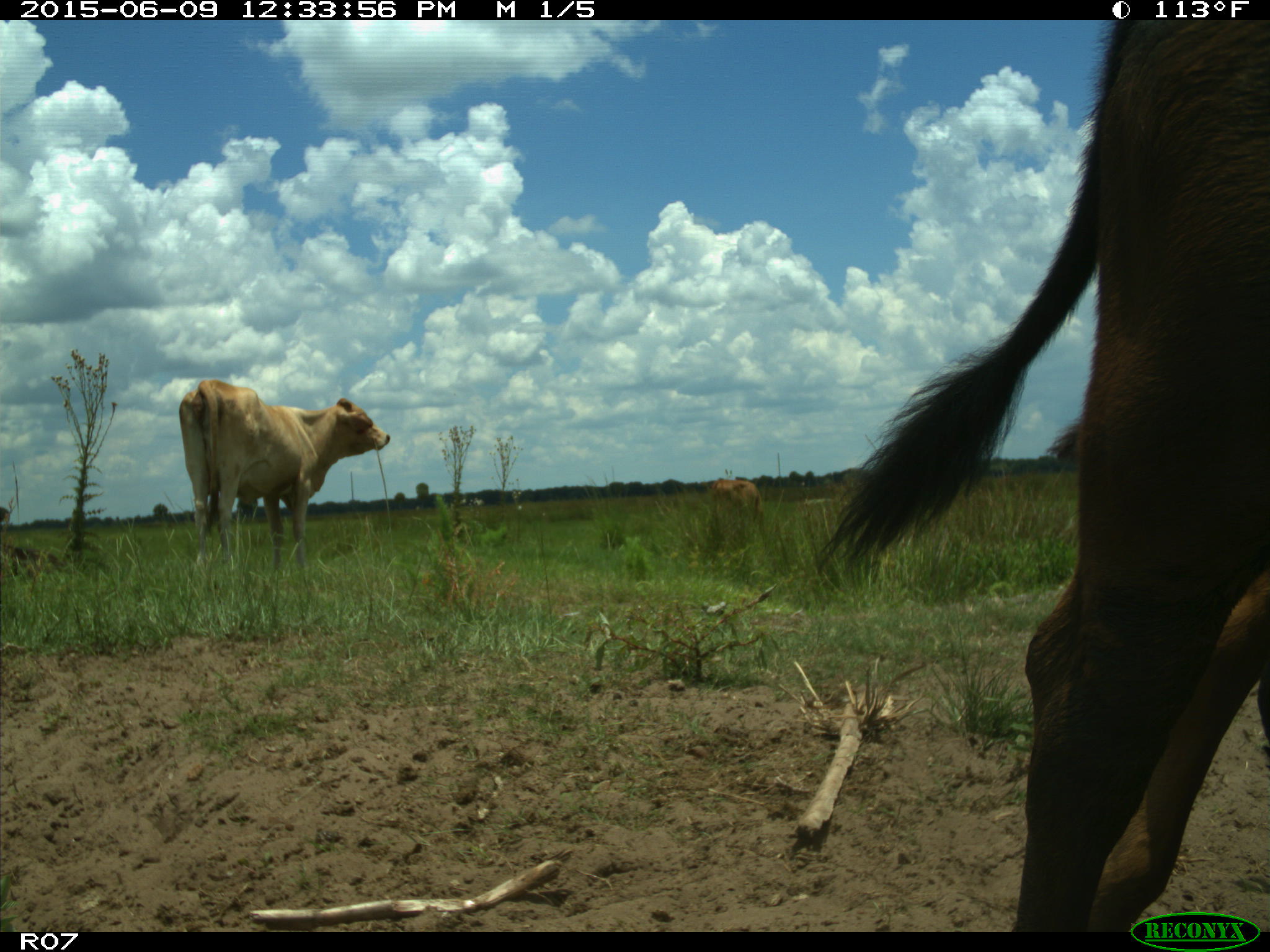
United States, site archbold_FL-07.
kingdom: Animalia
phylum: Chordata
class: Mammalia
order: Artiodactyla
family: Bovidae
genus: Bos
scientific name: Bos taurus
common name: domestic cow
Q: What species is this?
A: Bos taurus (domestic cow).